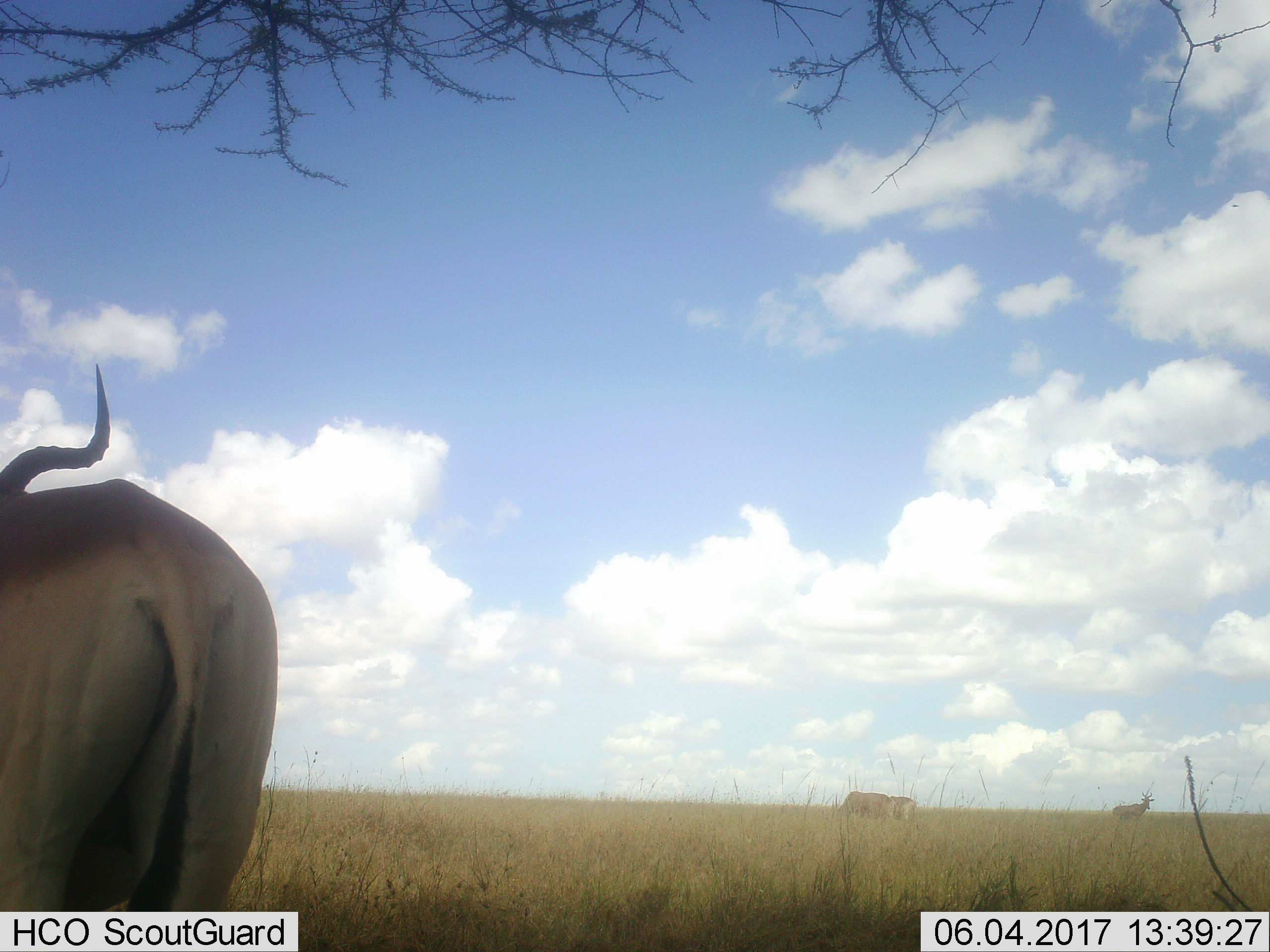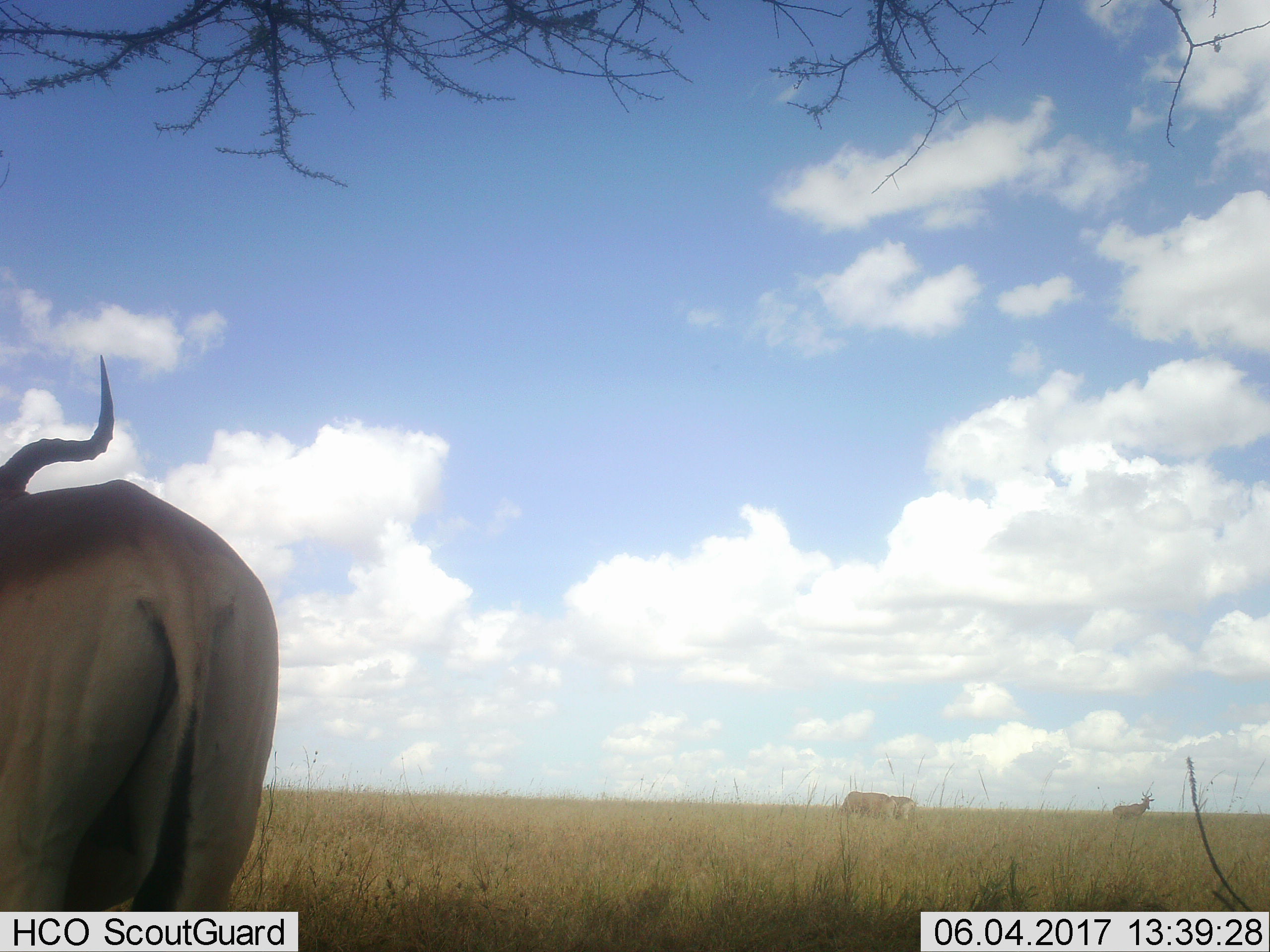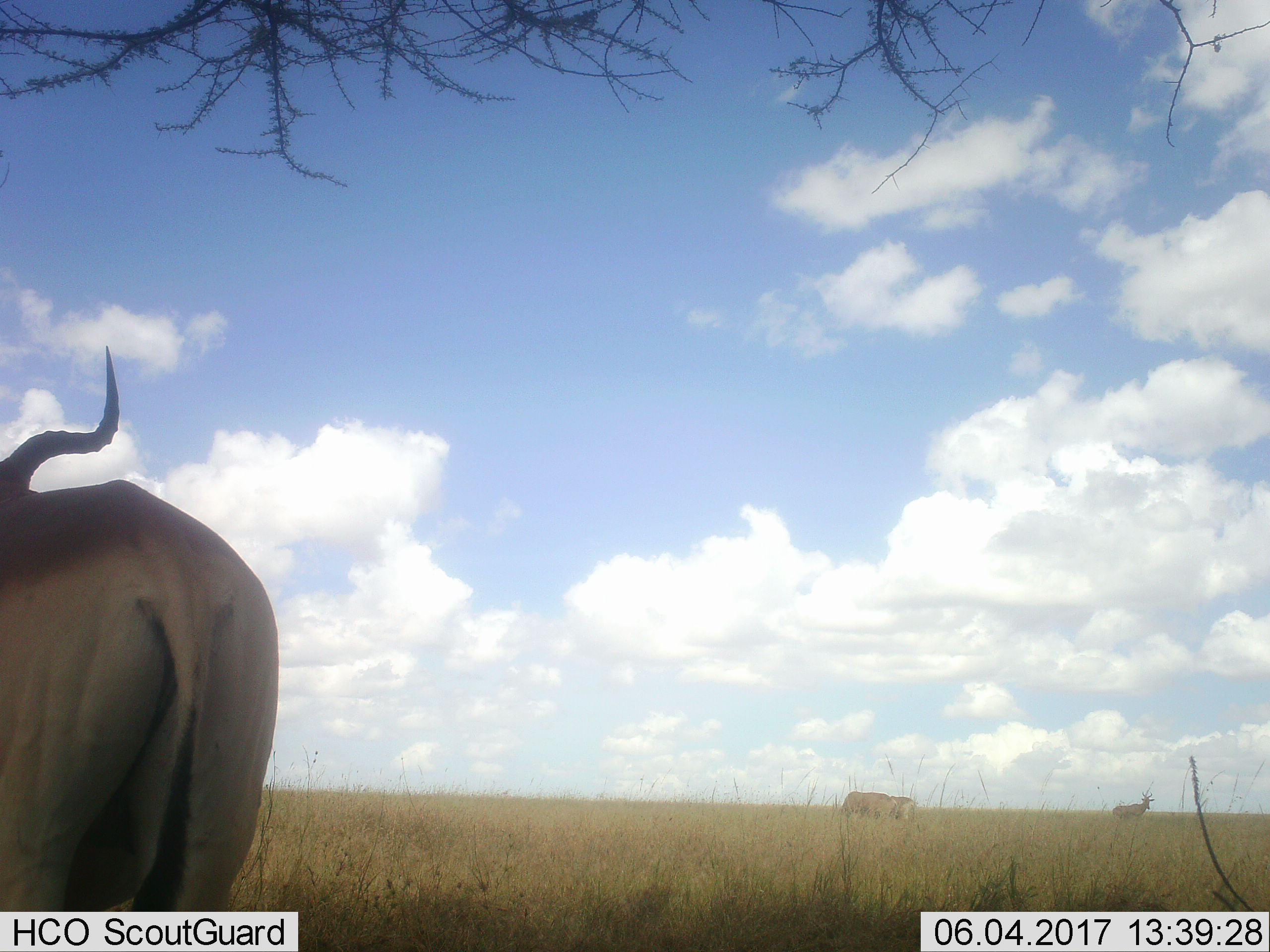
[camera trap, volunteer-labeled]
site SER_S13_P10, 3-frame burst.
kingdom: Animalia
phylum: Chordata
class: Mammalia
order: Artiodactyla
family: Bovidae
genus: Alcelaphus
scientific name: Alcelaphus buselaphus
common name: hartebeest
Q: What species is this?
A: Hartebeest (Alcelaphus buselaphus).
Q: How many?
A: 4.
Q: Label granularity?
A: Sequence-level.